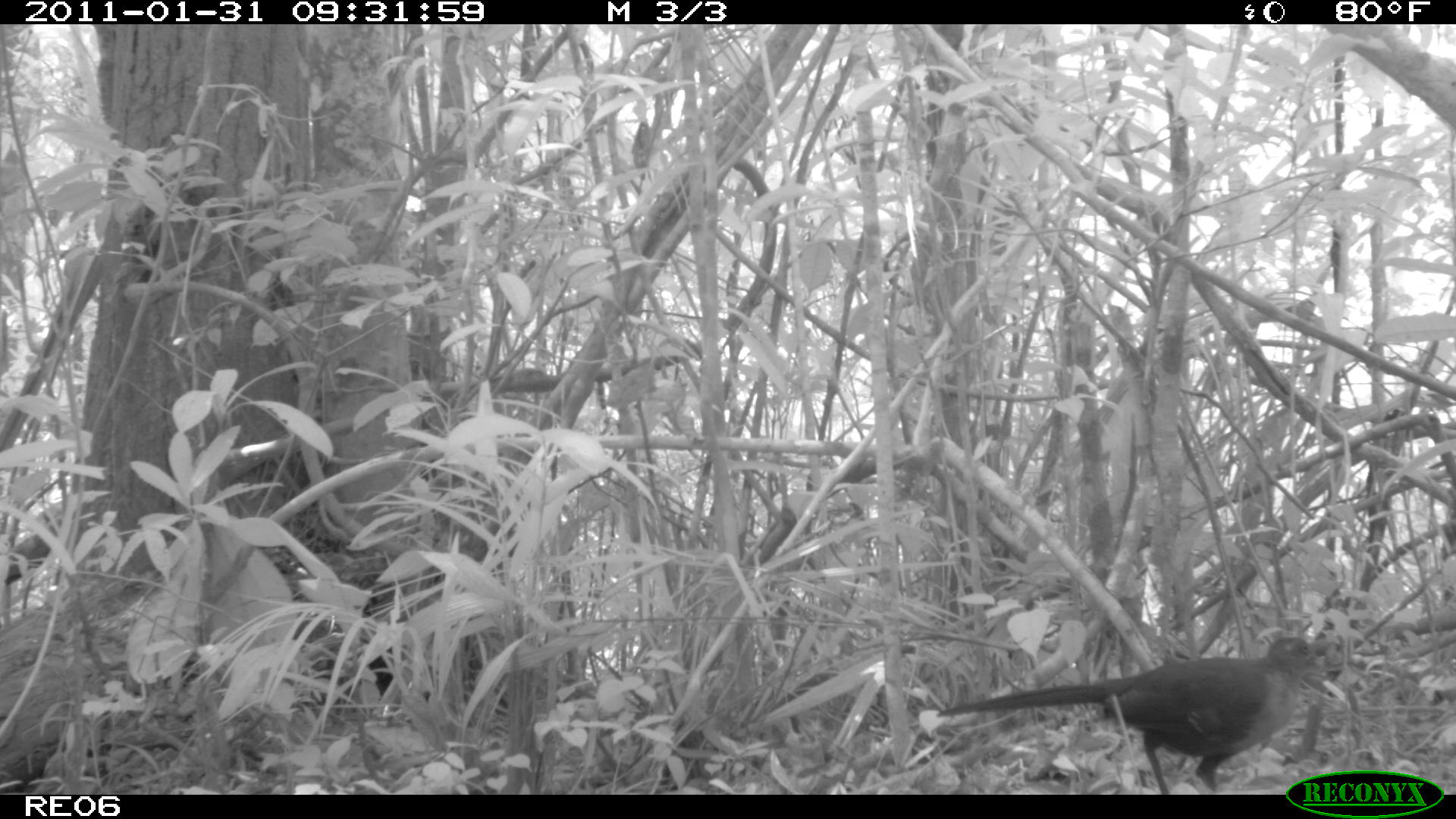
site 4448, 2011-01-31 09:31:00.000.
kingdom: Animalia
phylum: Chordata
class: Aves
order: Cuculiformes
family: Cuculidae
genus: Coua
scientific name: Coua serriana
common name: red-breasted coua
Coua serriana (red-breasted coua), count 1.